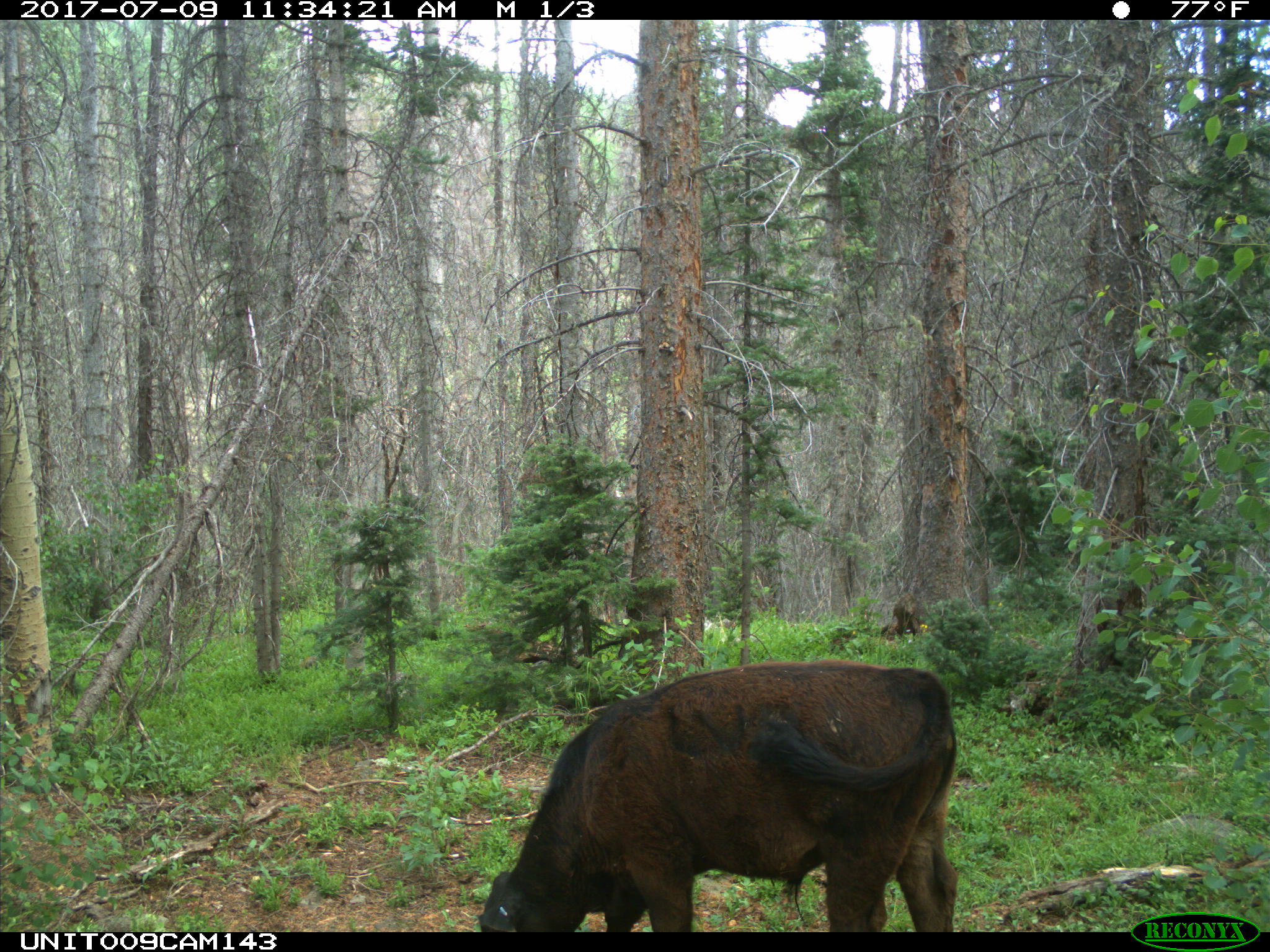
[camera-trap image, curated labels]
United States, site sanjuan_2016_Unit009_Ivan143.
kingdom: Animalia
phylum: Chordata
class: Mammalia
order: Artiodactyla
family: Bovidae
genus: Bos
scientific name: Bos taurus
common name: domestic cow